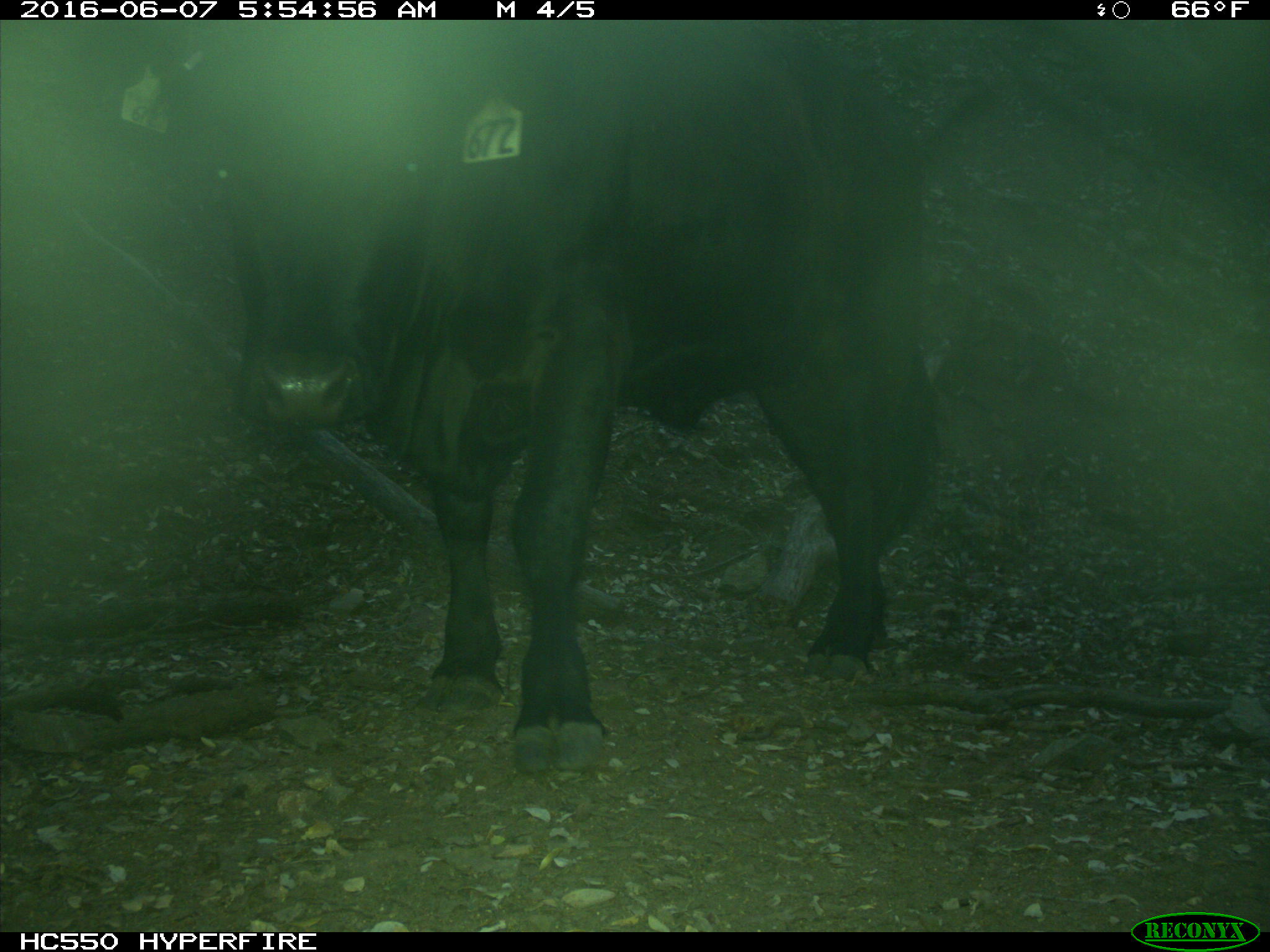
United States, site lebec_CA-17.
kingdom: Animalia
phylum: Chordata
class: Mammalia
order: Artiodactyla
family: Bovidae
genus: Bos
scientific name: Bos taurus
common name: domestic cow